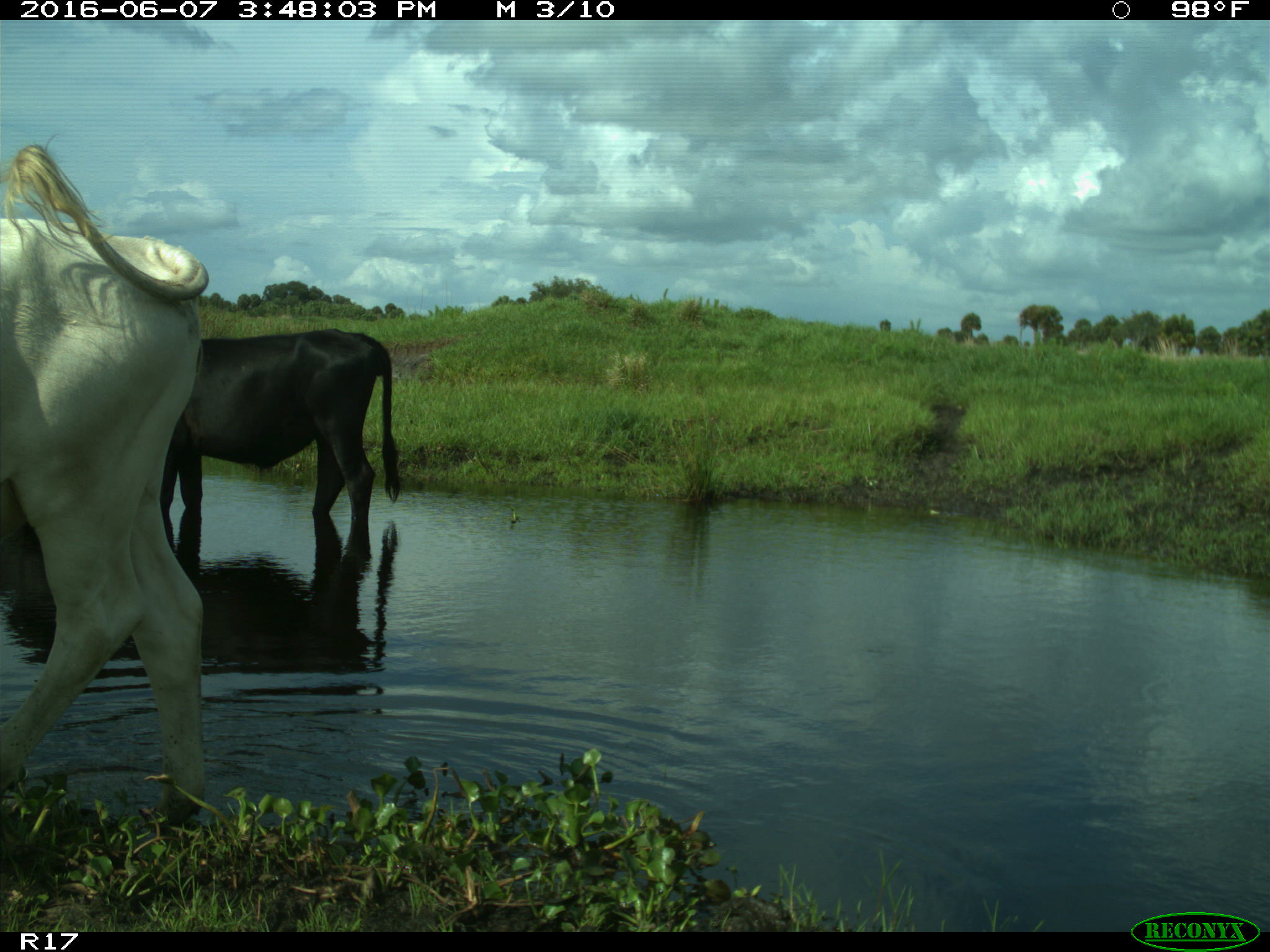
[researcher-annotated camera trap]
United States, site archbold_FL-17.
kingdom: Animalia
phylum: Chordata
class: Mammalia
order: Artiodactyla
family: Bovidae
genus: Bos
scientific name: Bos taurus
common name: domestic cow